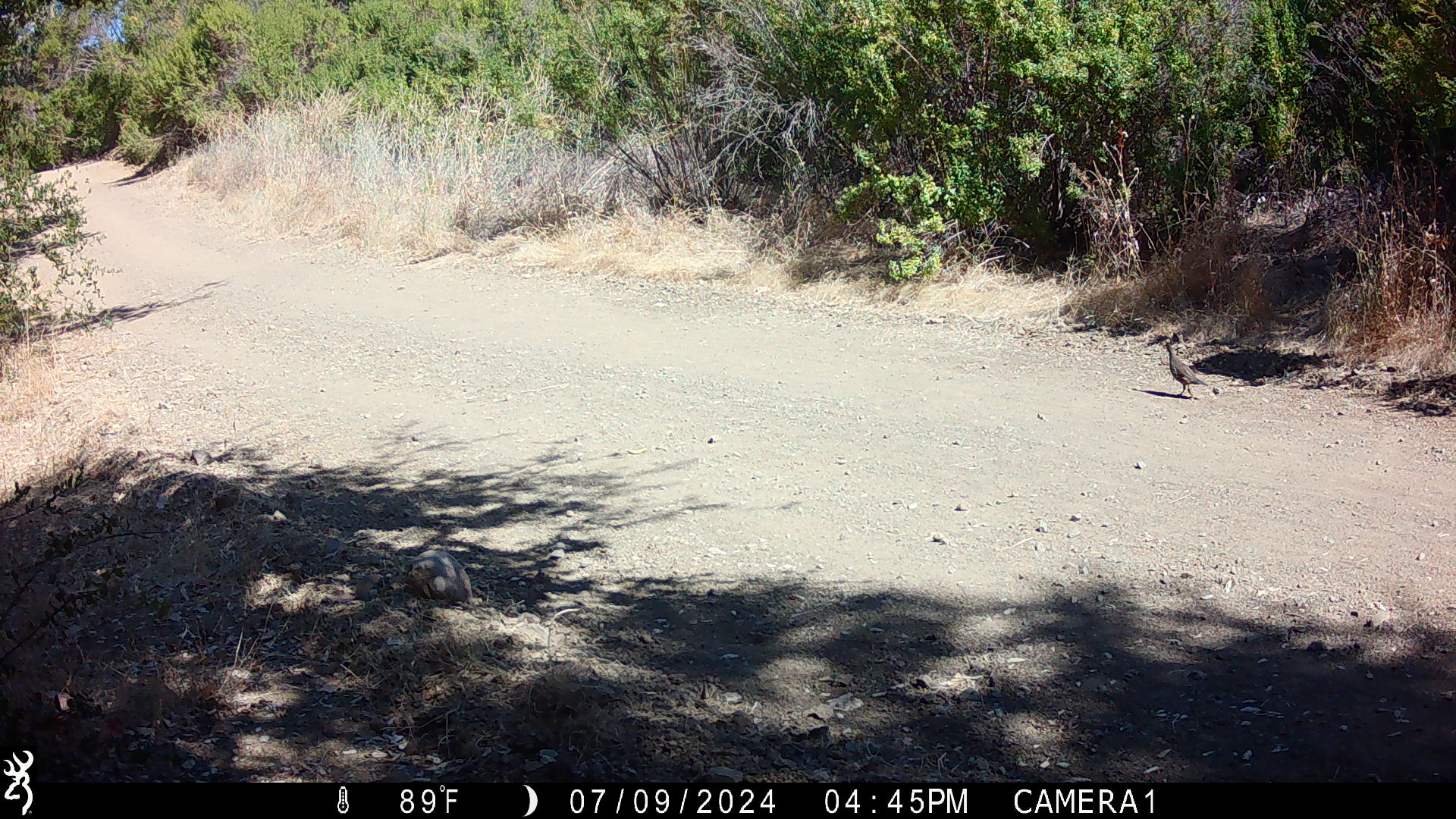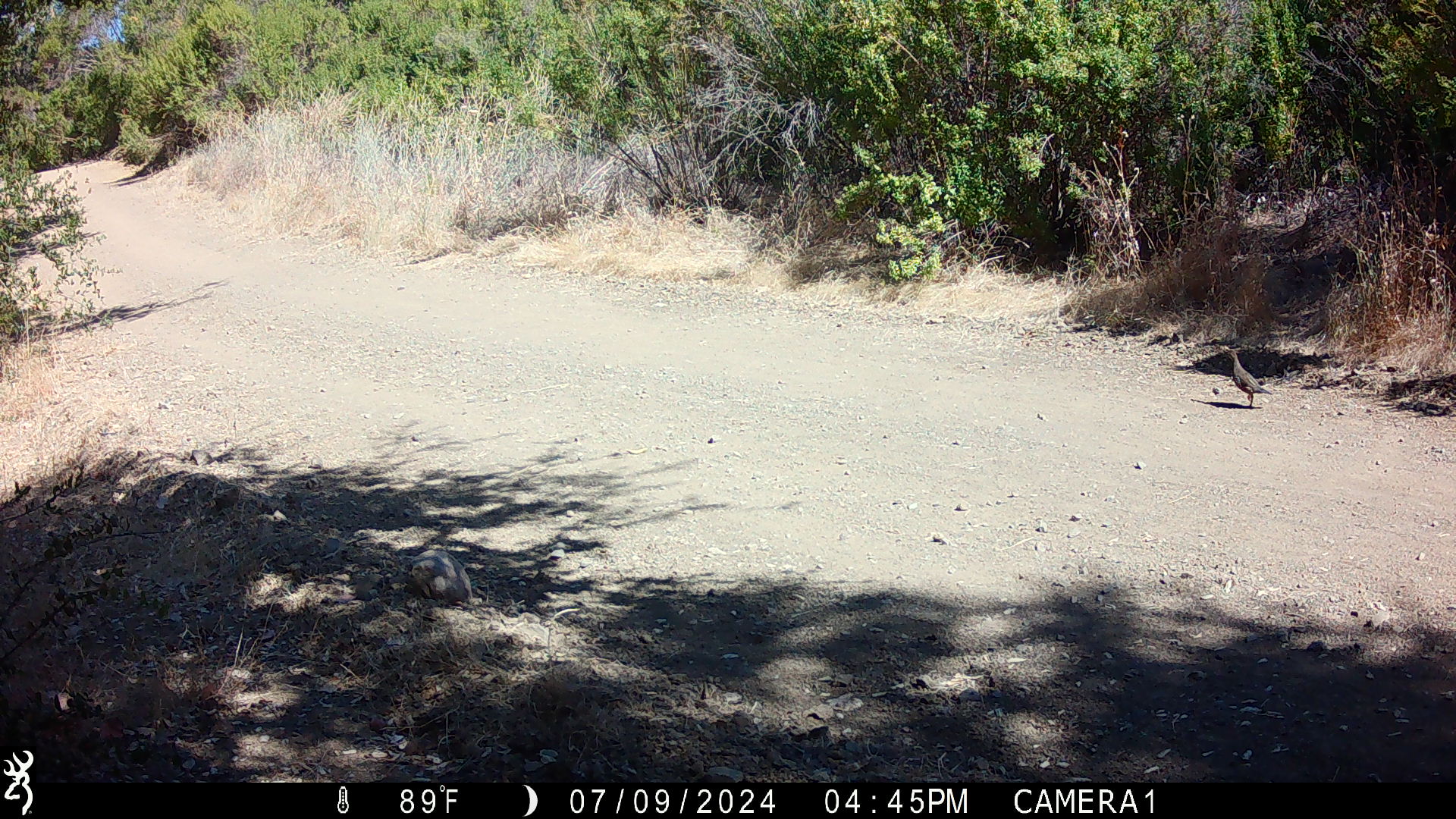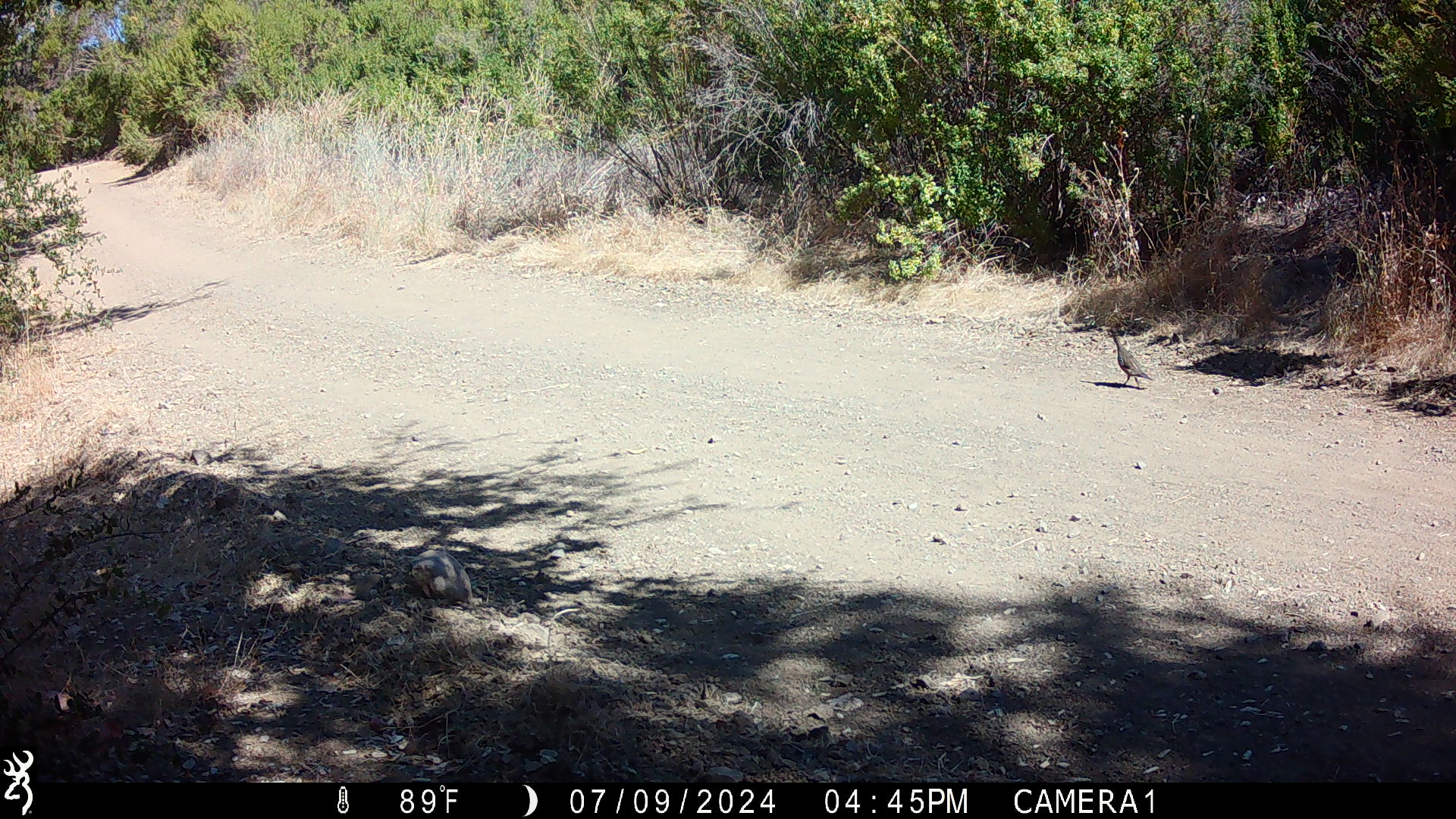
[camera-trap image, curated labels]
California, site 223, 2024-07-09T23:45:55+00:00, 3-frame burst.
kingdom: Animalia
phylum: Chordata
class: Aves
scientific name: Aves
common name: bird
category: unknown bird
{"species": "unknown bird (bird) (Aves)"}